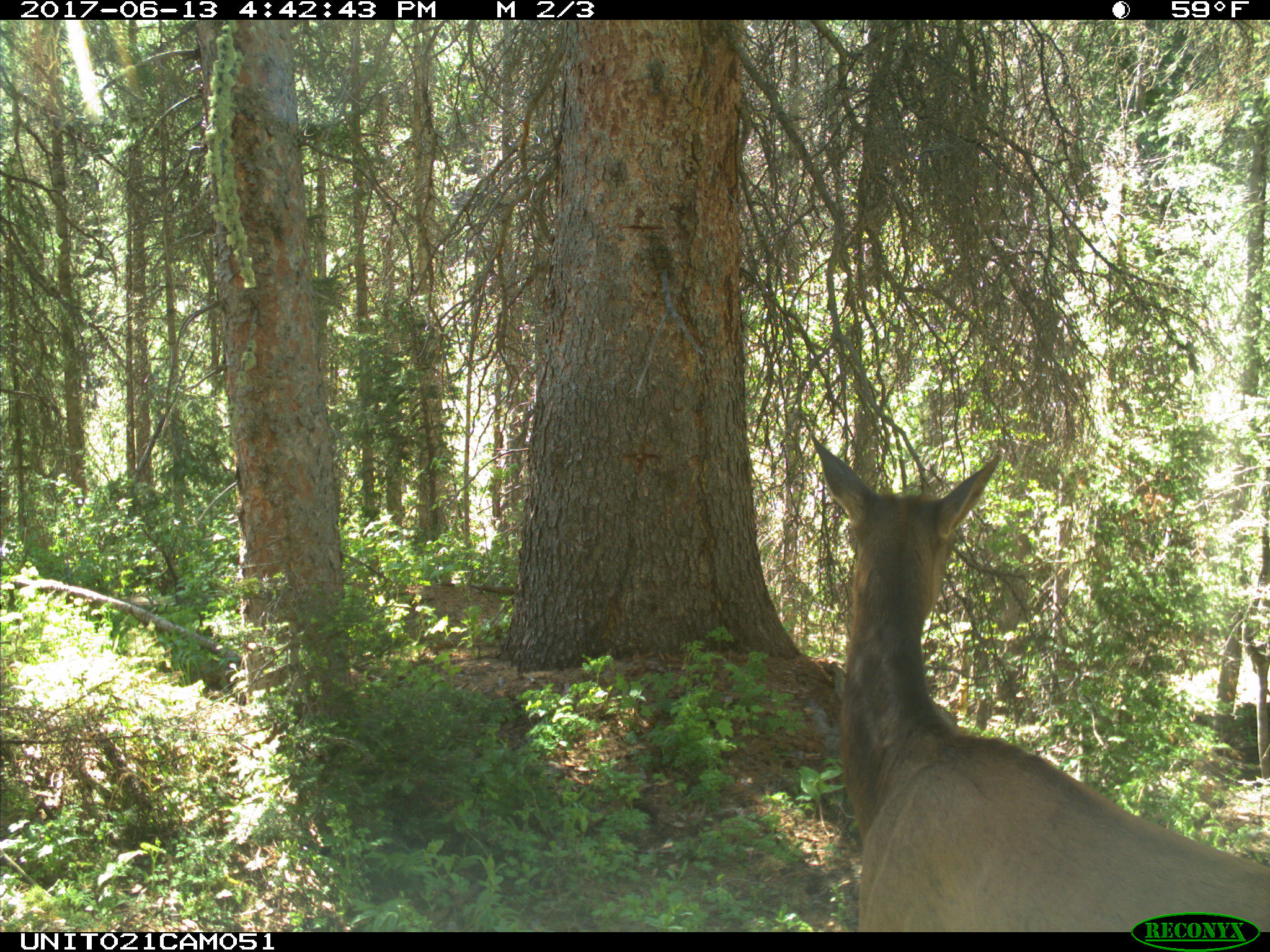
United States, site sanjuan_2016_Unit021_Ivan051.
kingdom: Animalia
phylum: Chordata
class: Mammalia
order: Artiodactyla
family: Cervidae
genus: Cervus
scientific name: Cervus elaphus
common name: red deer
Cervus elaphus (red deer).